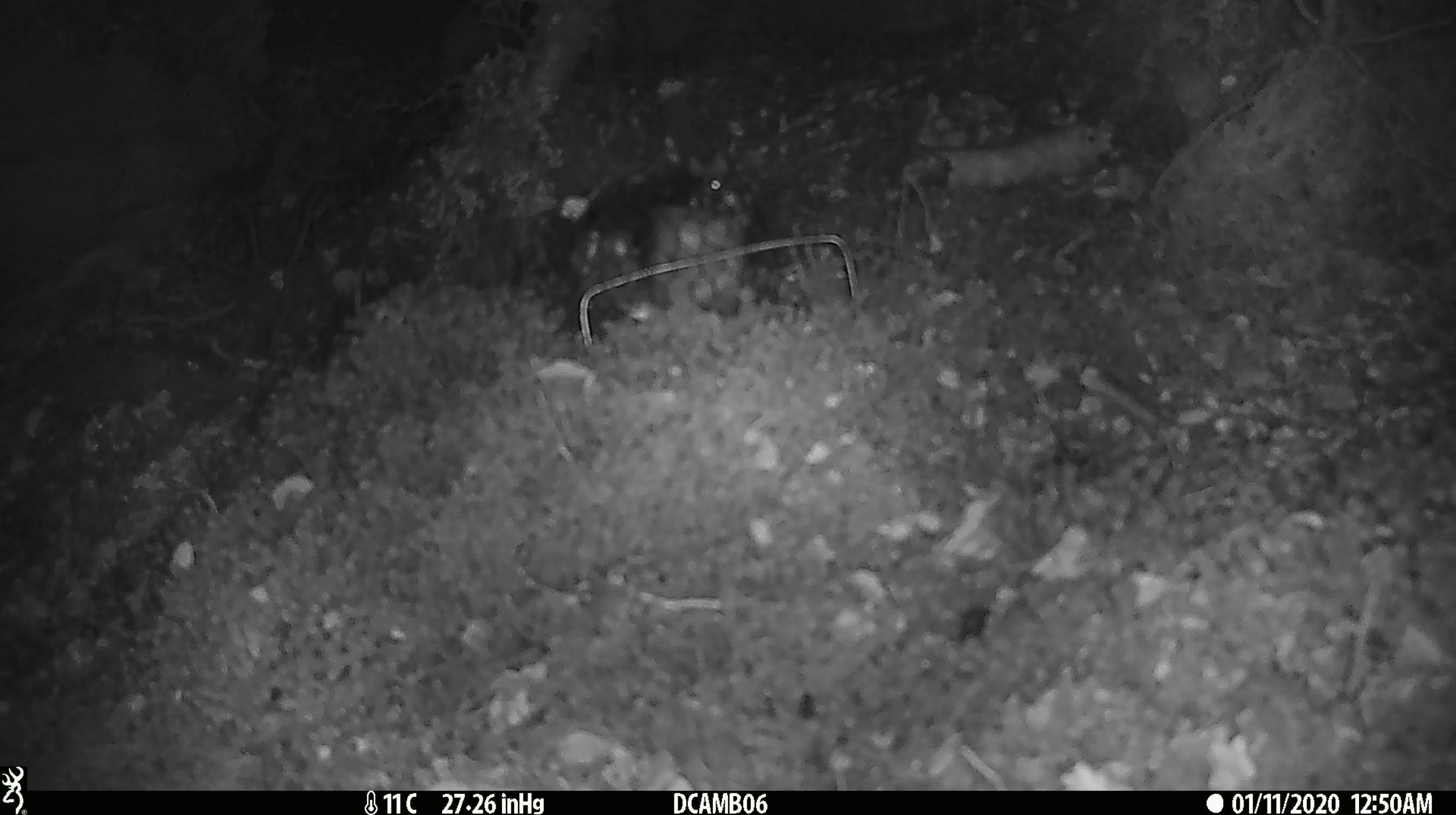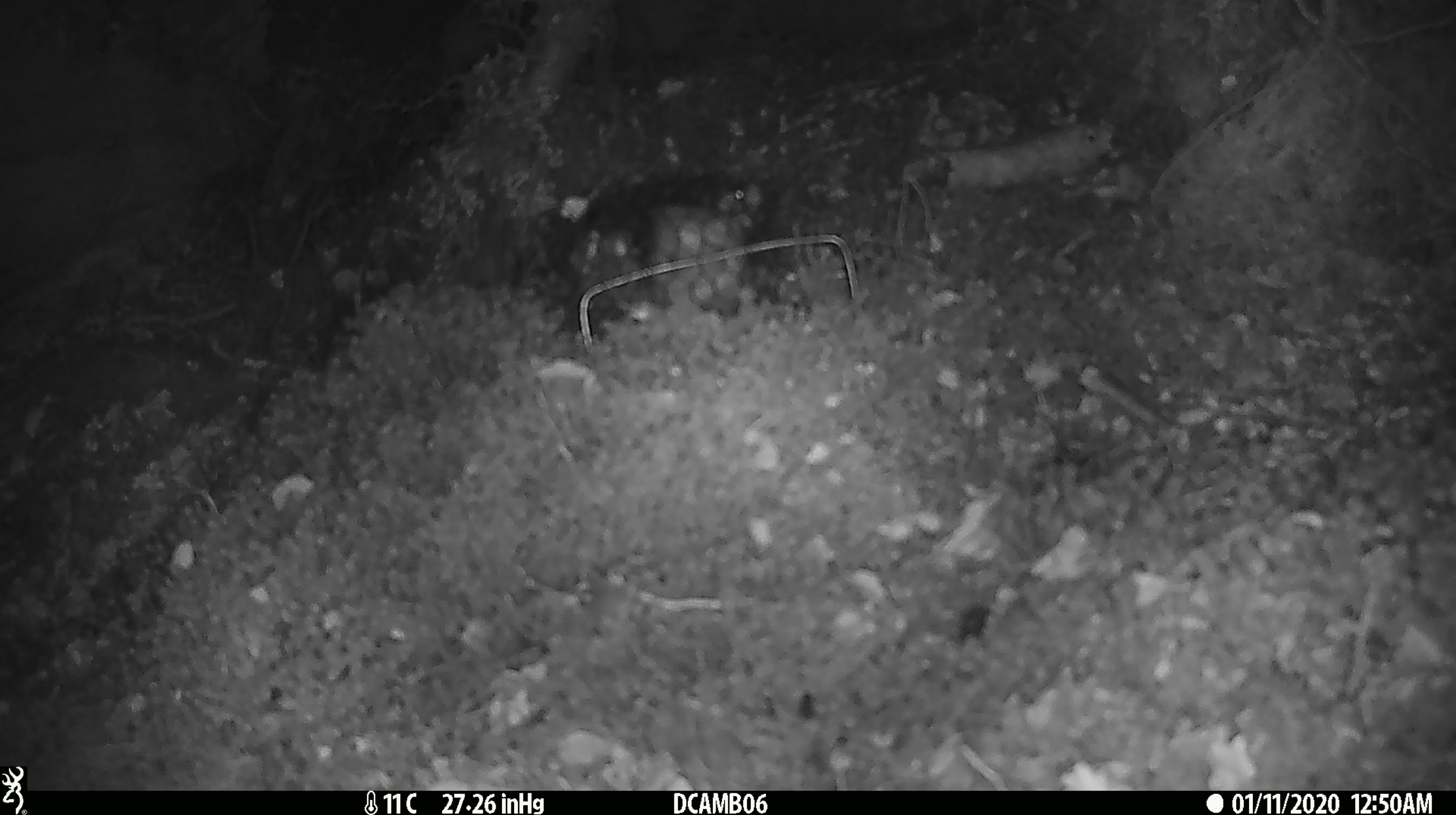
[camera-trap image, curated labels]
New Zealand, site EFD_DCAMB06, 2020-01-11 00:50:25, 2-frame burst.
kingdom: Animalia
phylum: Chordata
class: Mammalia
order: Rodentia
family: Muridae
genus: Mus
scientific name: Mus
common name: mouse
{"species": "mouse (Mus)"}